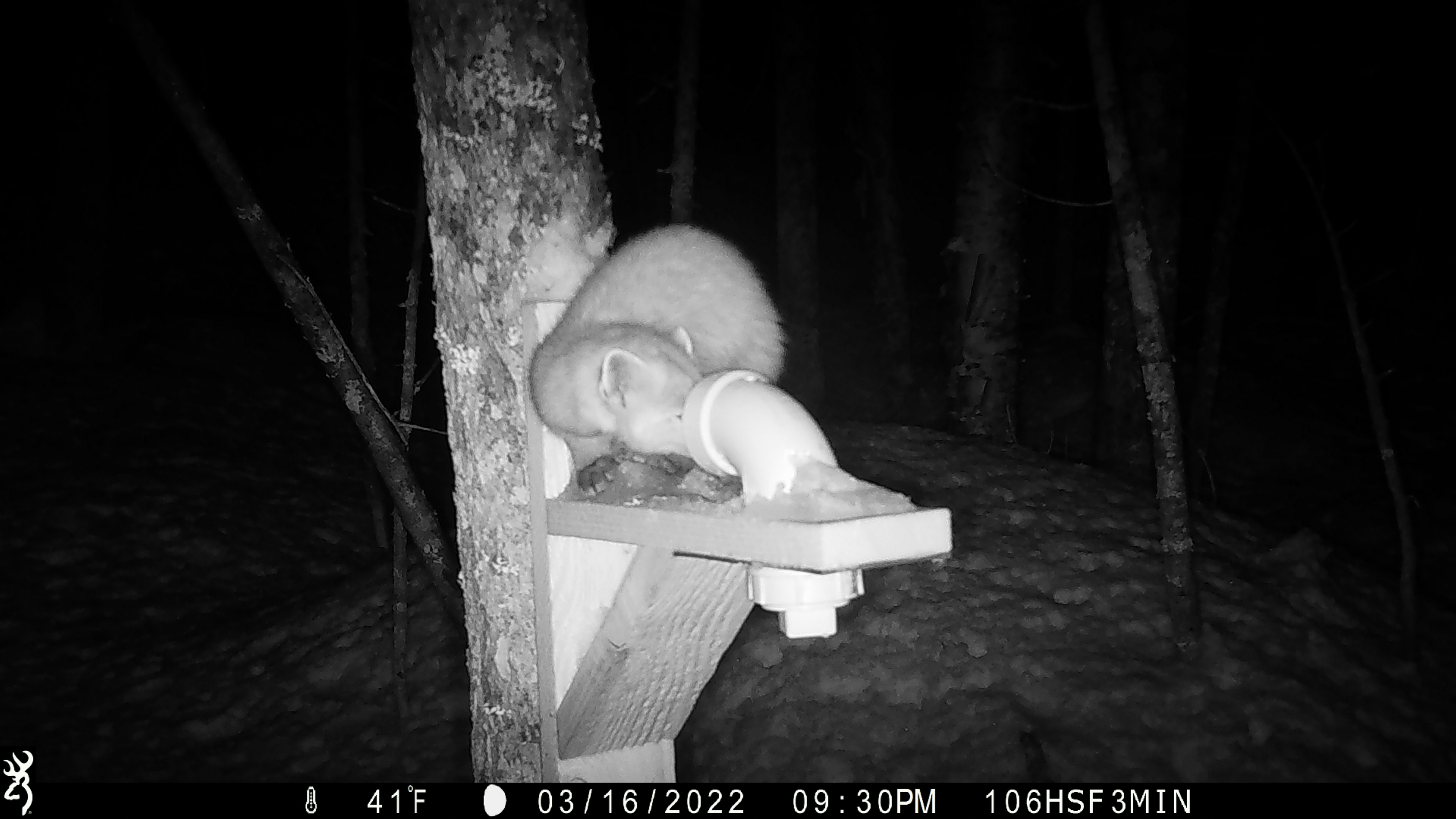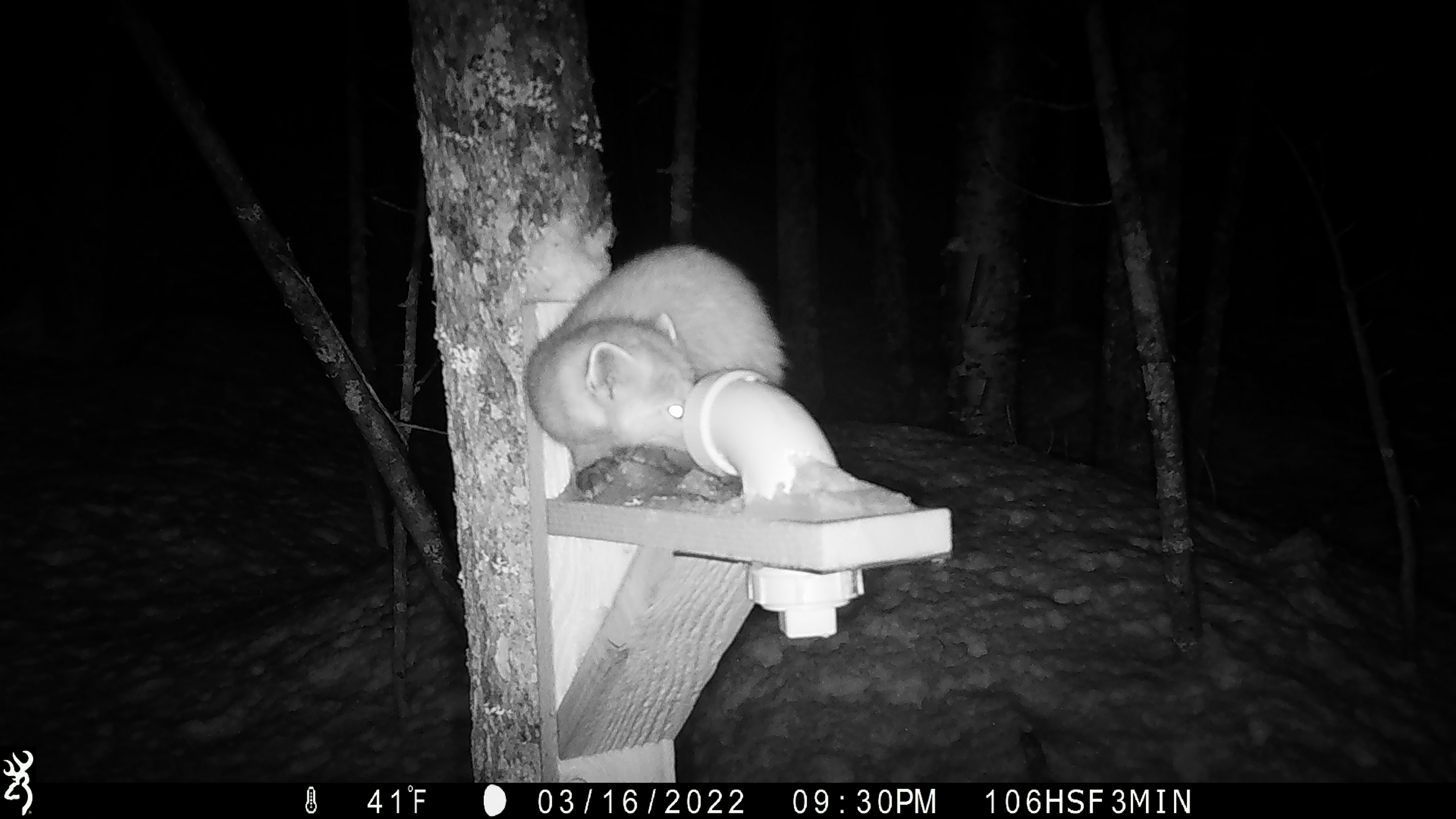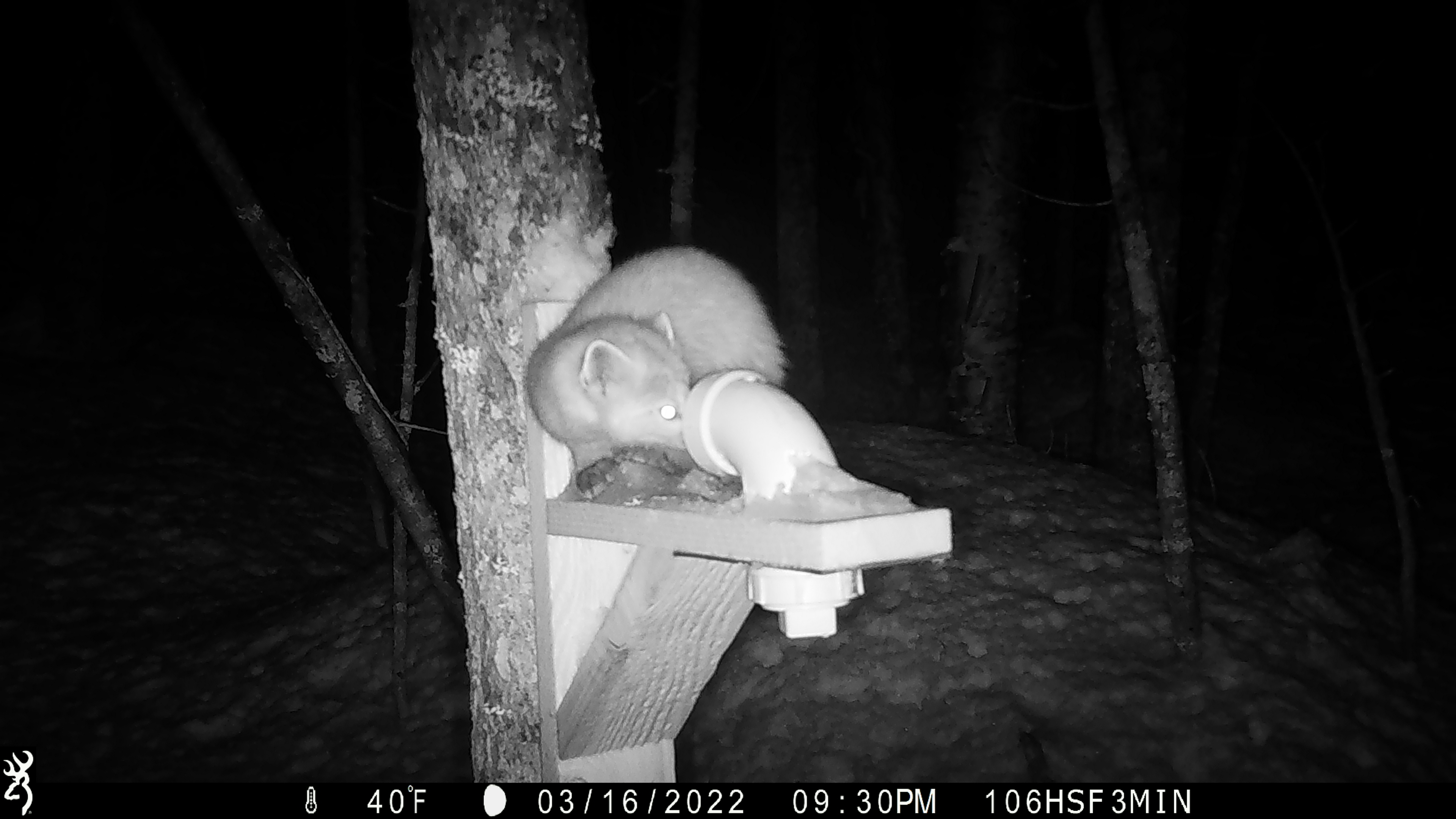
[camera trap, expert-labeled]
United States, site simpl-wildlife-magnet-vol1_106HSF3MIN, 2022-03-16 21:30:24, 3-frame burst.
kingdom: Animalia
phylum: Chordata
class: Mammalia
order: Carnivora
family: Mustelidae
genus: Martes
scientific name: Martes americana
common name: american marten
American marten (Martes americana).